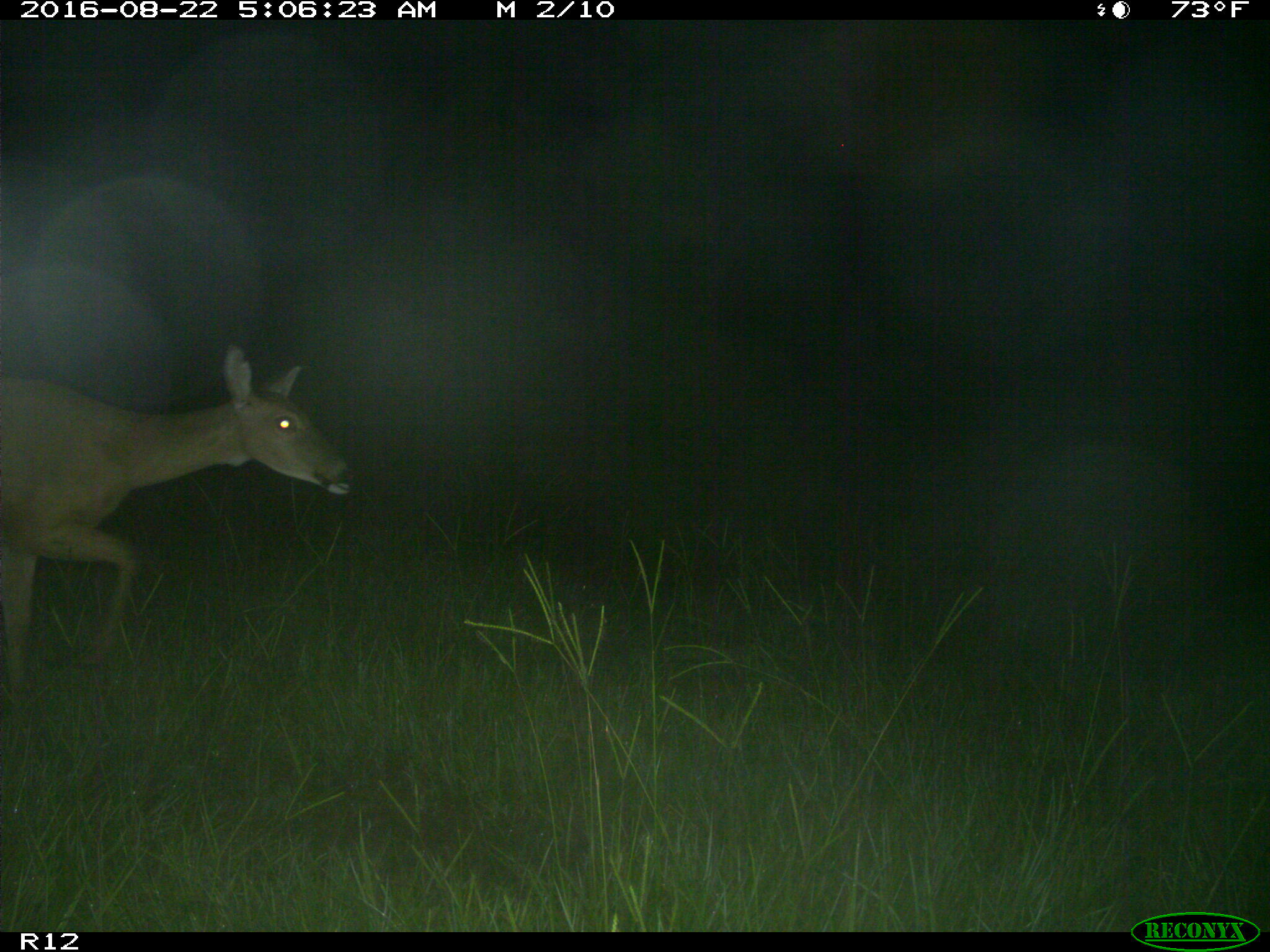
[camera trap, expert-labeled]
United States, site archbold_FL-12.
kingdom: Animalia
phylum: Chordata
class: Mammalia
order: Artiodactyla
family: Cervidae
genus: Odocoileus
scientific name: Odocoileus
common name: deer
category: unidentified deer